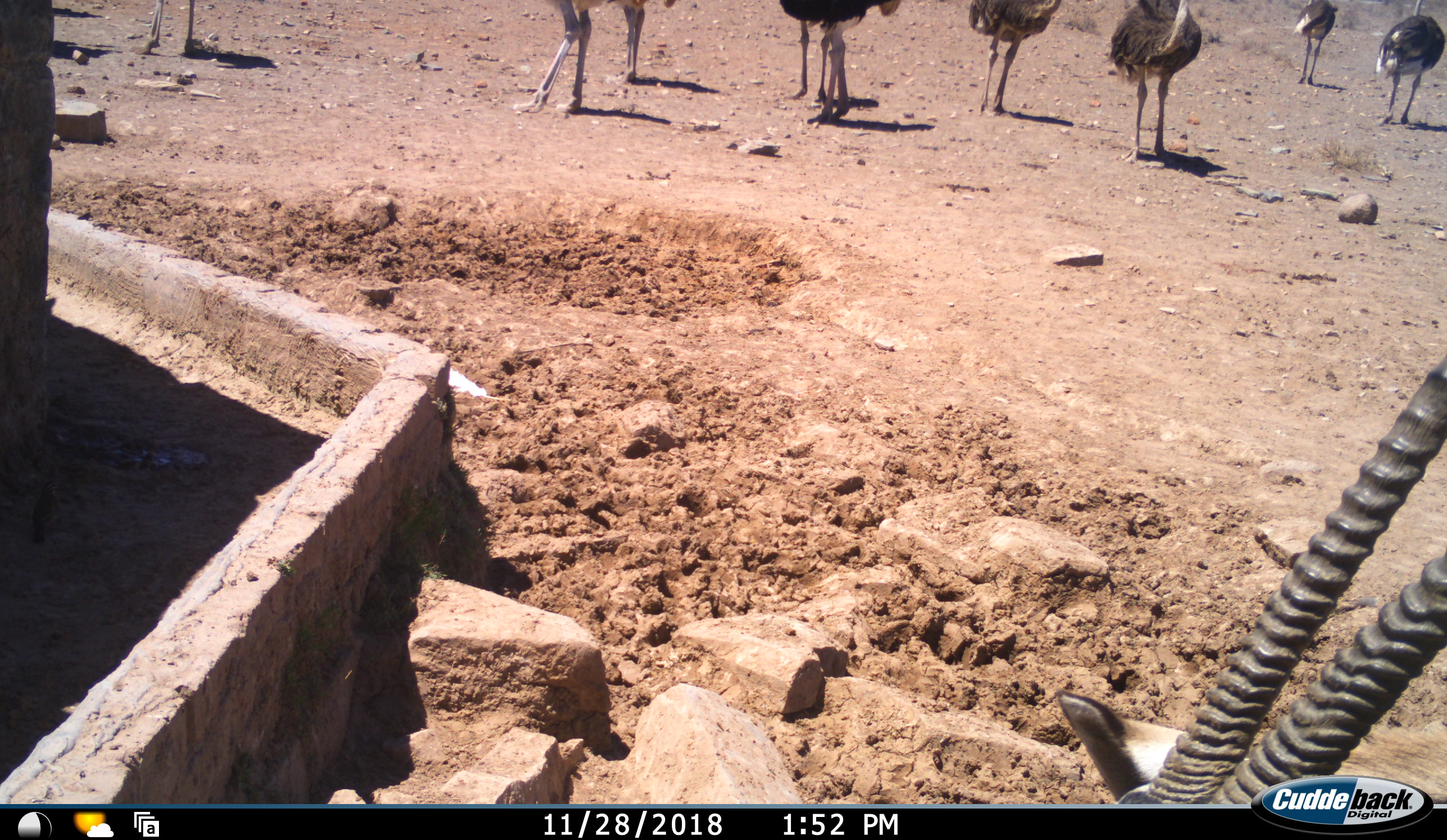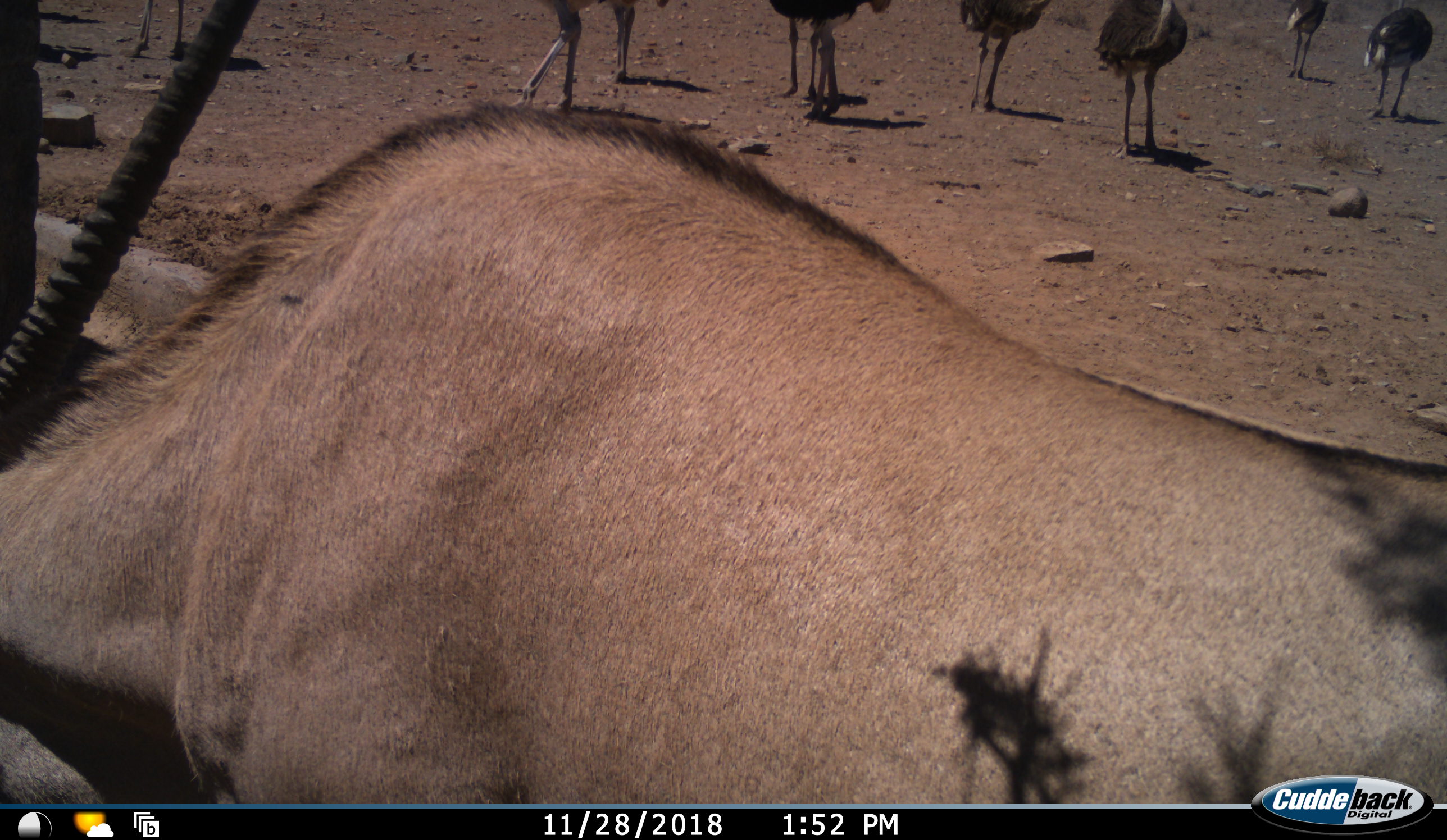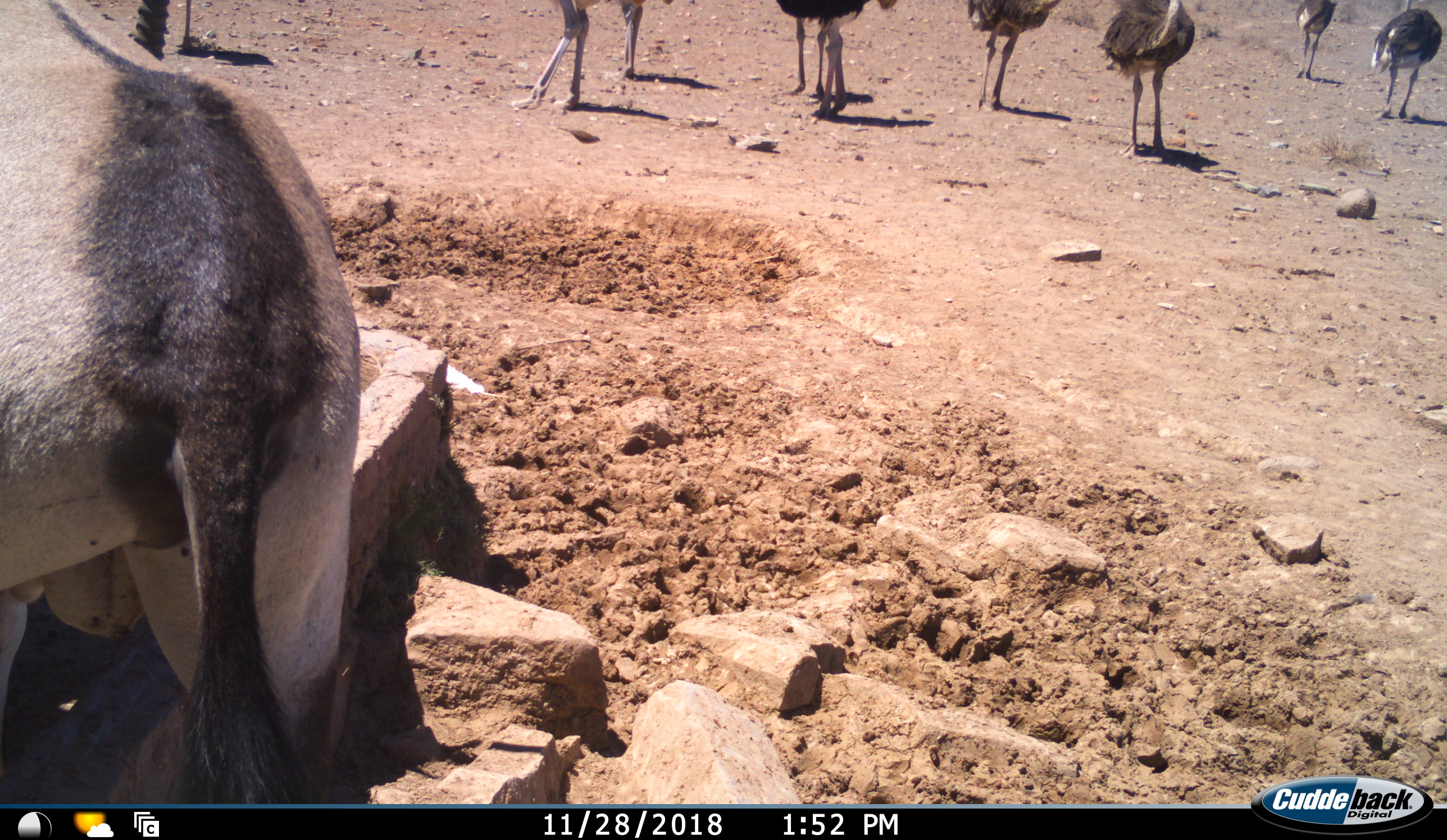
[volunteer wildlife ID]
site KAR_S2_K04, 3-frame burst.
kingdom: Animalia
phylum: Chordata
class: Mammalia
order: Artiodactyla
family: Bovidae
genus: Oryx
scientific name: Oryx gazella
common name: gemsbok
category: oryx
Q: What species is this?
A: Oryx (gemsbok) (Oryx gazella).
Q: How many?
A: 1.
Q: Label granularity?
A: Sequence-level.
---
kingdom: Animalia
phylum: Chordata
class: Aves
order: Struthioniformes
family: Struthionidae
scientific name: Struthionidae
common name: ostrich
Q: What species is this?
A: Ostrich (Struthionidae).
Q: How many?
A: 9.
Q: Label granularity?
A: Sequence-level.